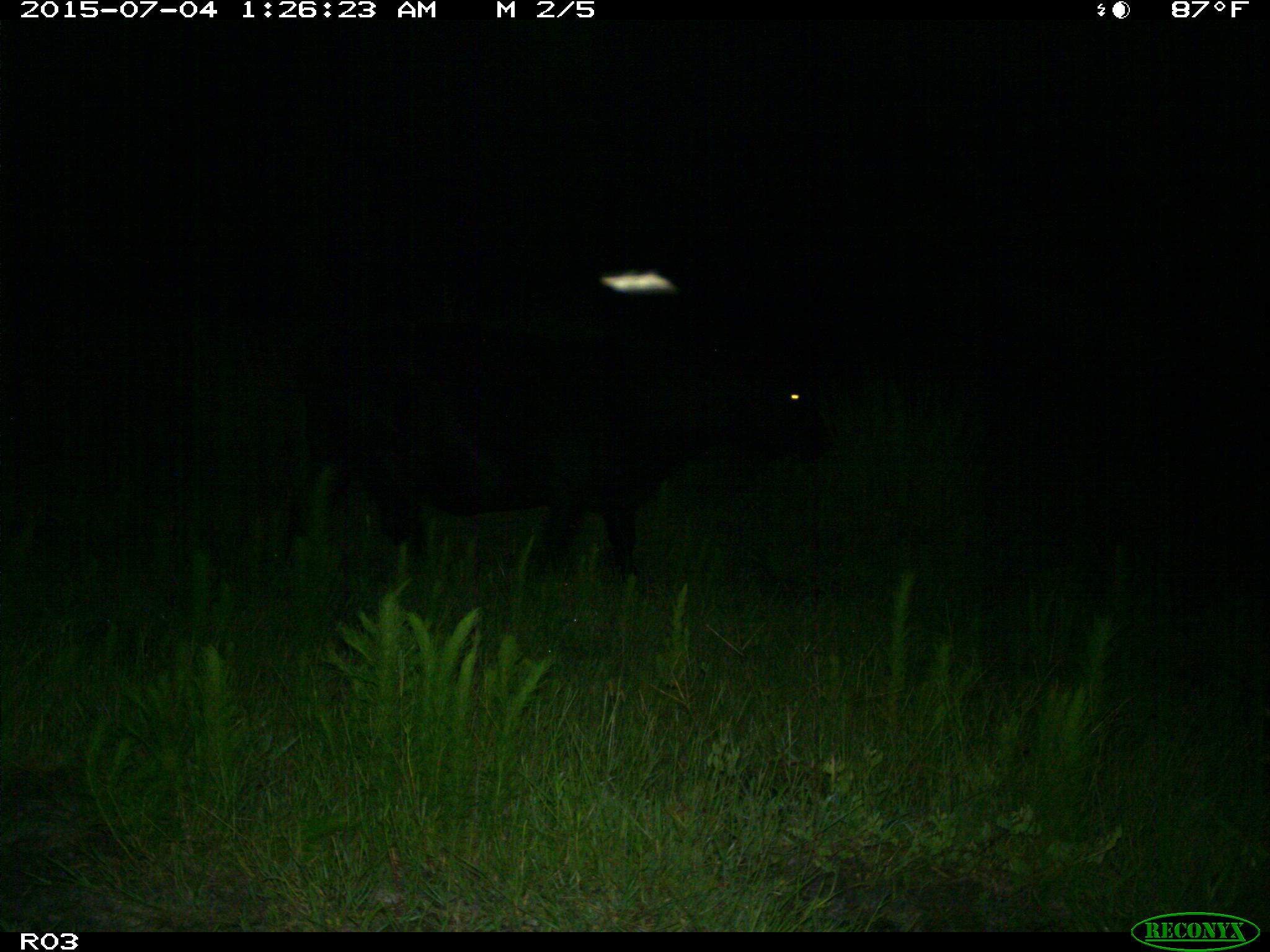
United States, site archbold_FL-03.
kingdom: Animalia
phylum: Chordata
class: Mammalia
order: Artiodactyla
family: Bovidae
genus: Bos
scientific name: Bos taurus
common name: domestic cow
Bos taurus (domestic cow).